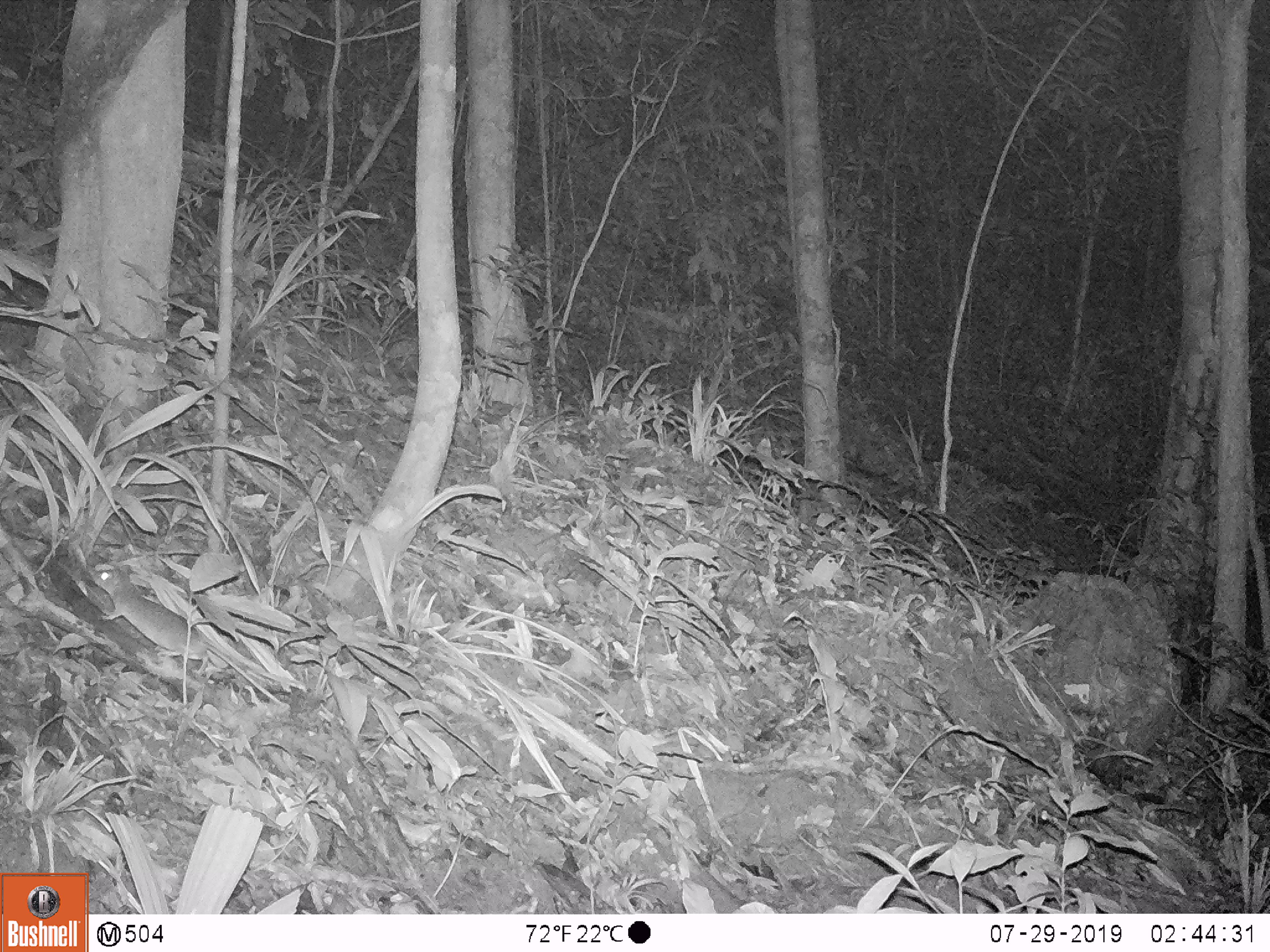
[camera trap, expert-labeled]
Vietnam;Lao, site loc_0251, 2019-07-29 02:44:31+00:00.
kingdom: Animalia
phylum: Chordata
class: Mammalia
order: Rodentia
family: Muridae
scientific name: Muridae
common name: old-world mice and rats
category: unidentified murid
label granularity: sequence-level